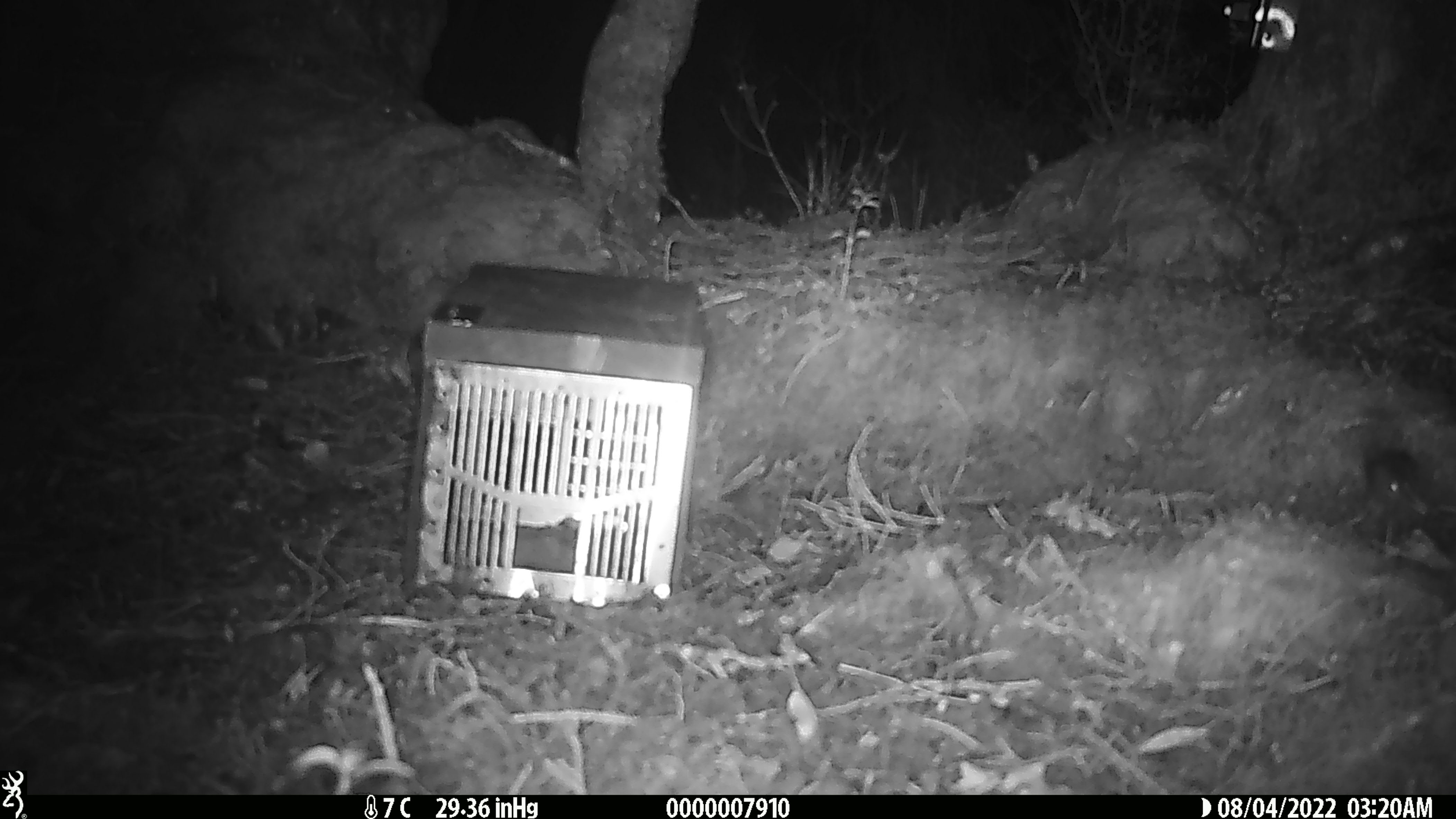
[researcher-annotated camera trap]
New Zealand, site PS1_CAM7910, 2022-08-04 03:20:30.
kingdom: Animalia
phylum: Chordata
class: Mammalia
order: Rodentia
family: Muridae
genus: Mus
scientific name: Mus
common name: mouse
Mouse (Mus).